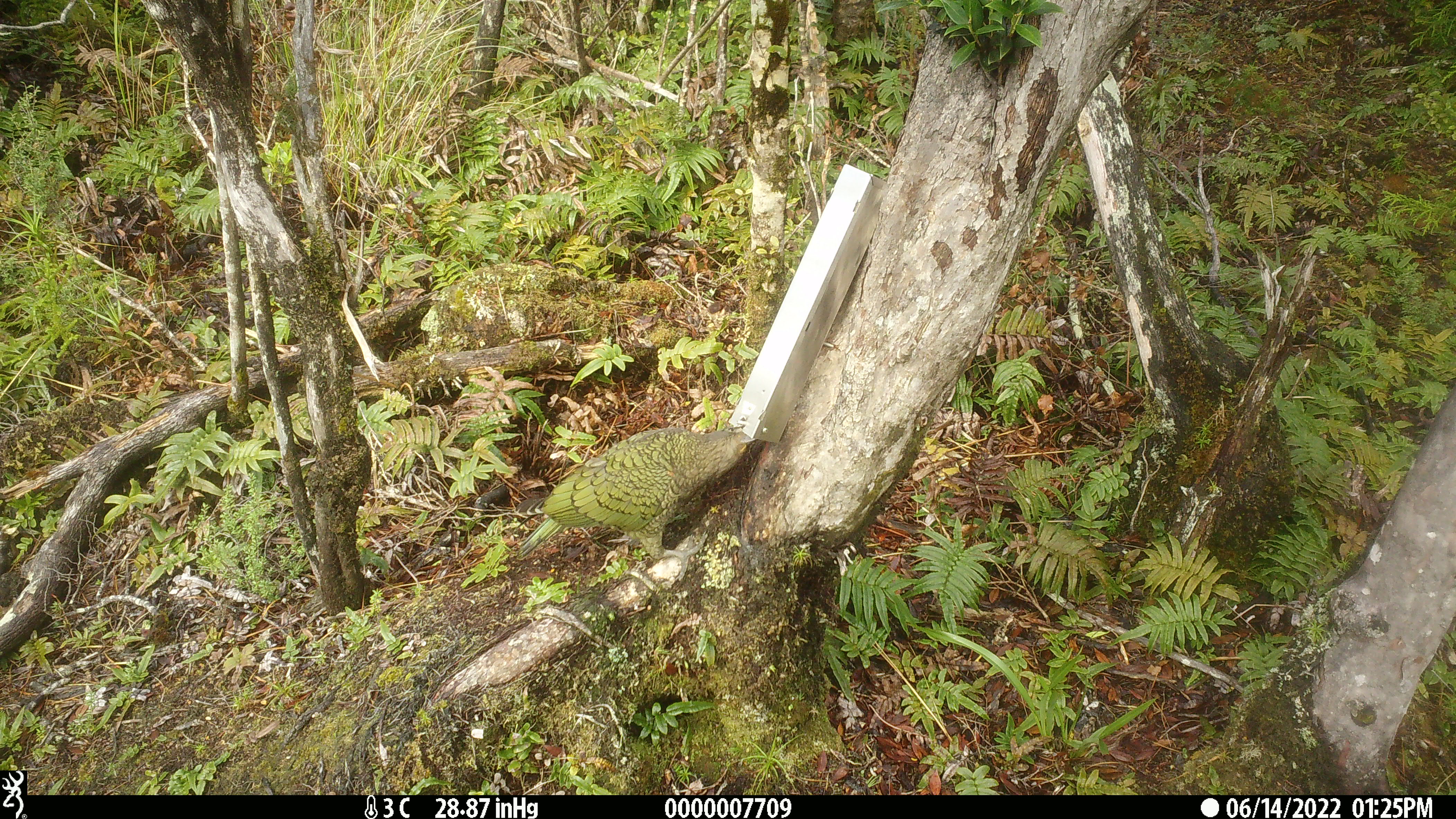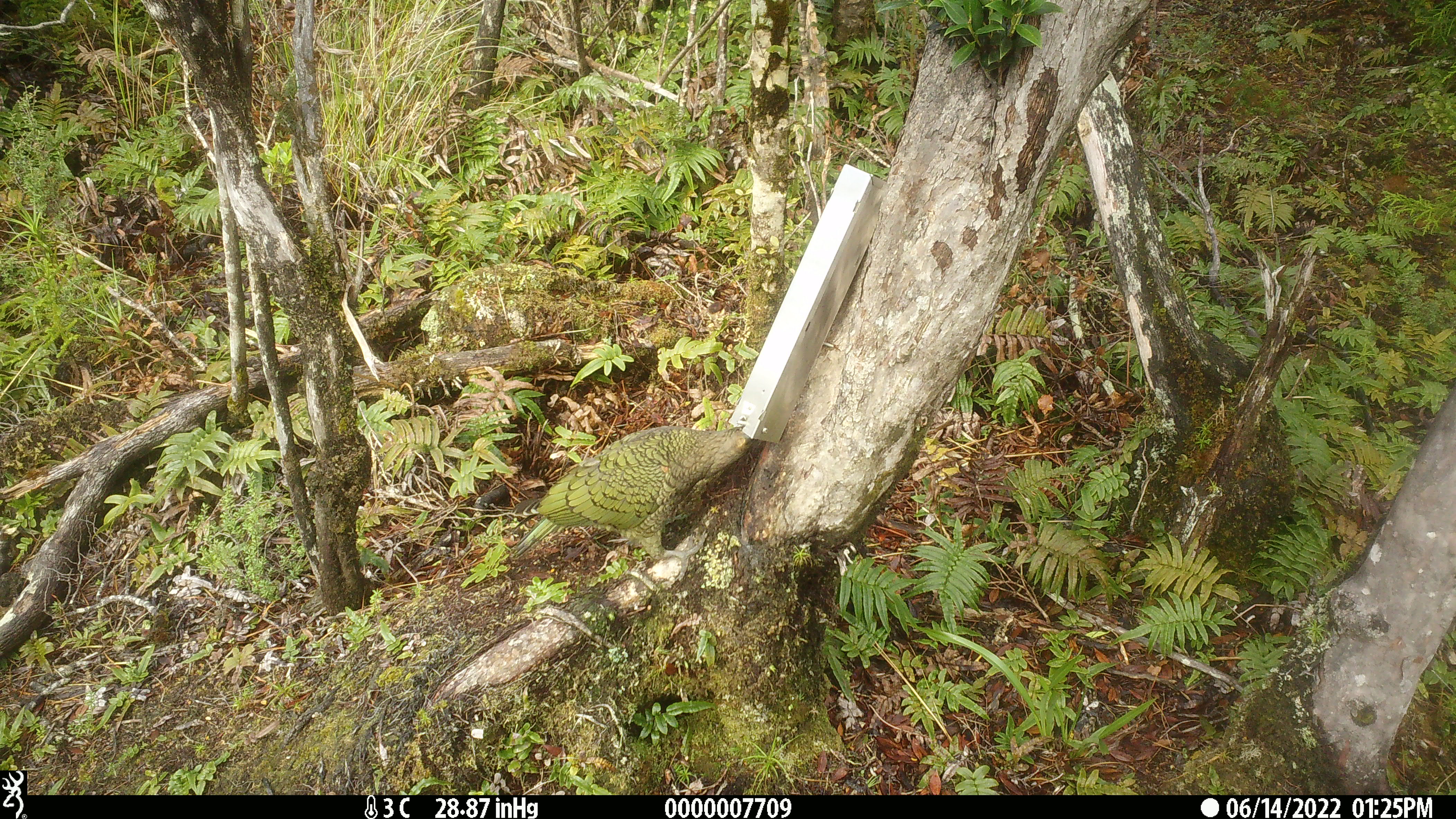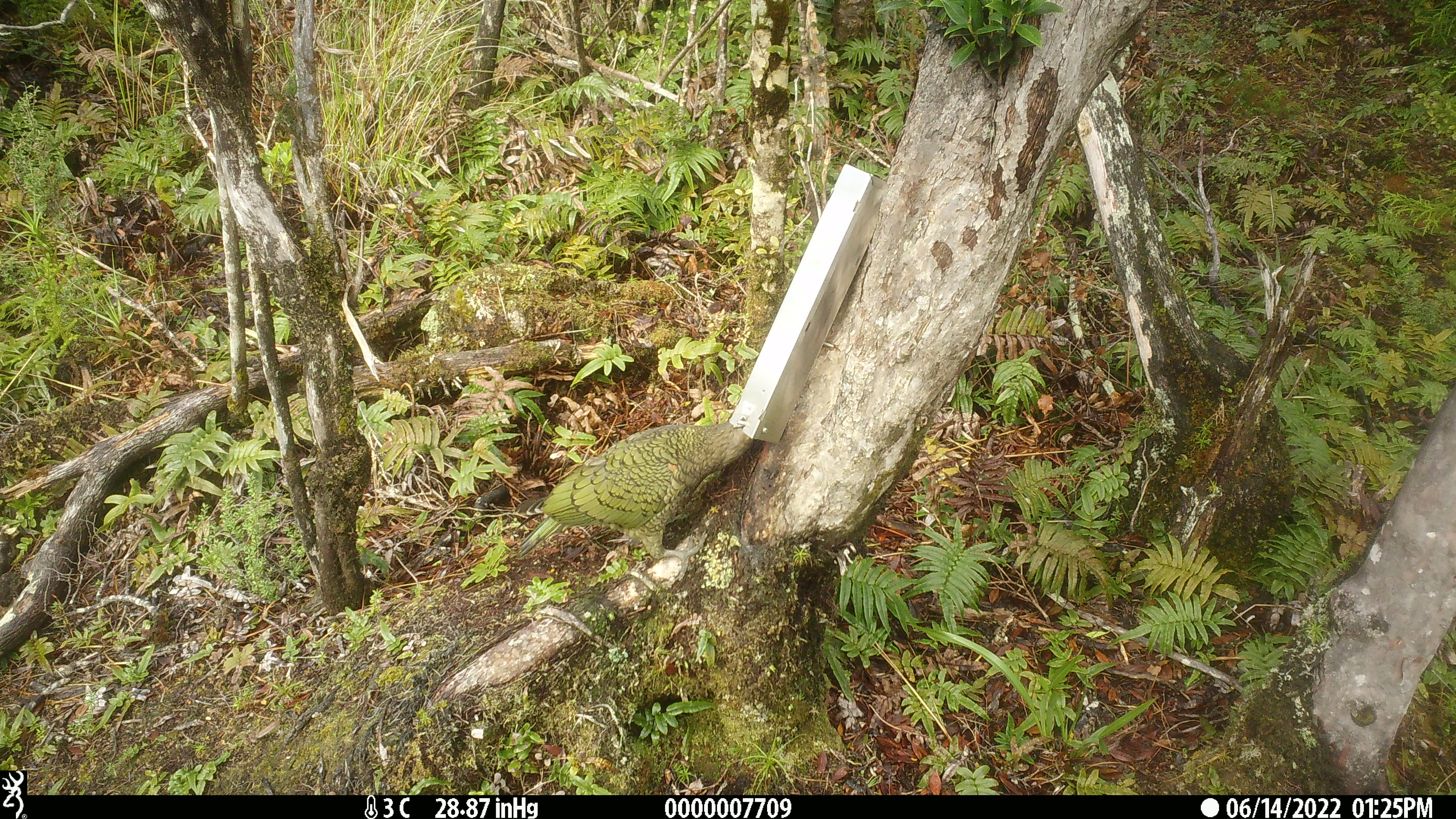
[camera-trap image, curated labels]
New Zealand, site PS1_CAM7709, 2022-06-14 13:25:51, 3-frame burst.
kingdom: Animalia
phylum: Chordata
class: Aves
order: Psittaciformes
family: Strigopidae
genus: Nestor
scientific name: Nestor notabilis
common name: kea